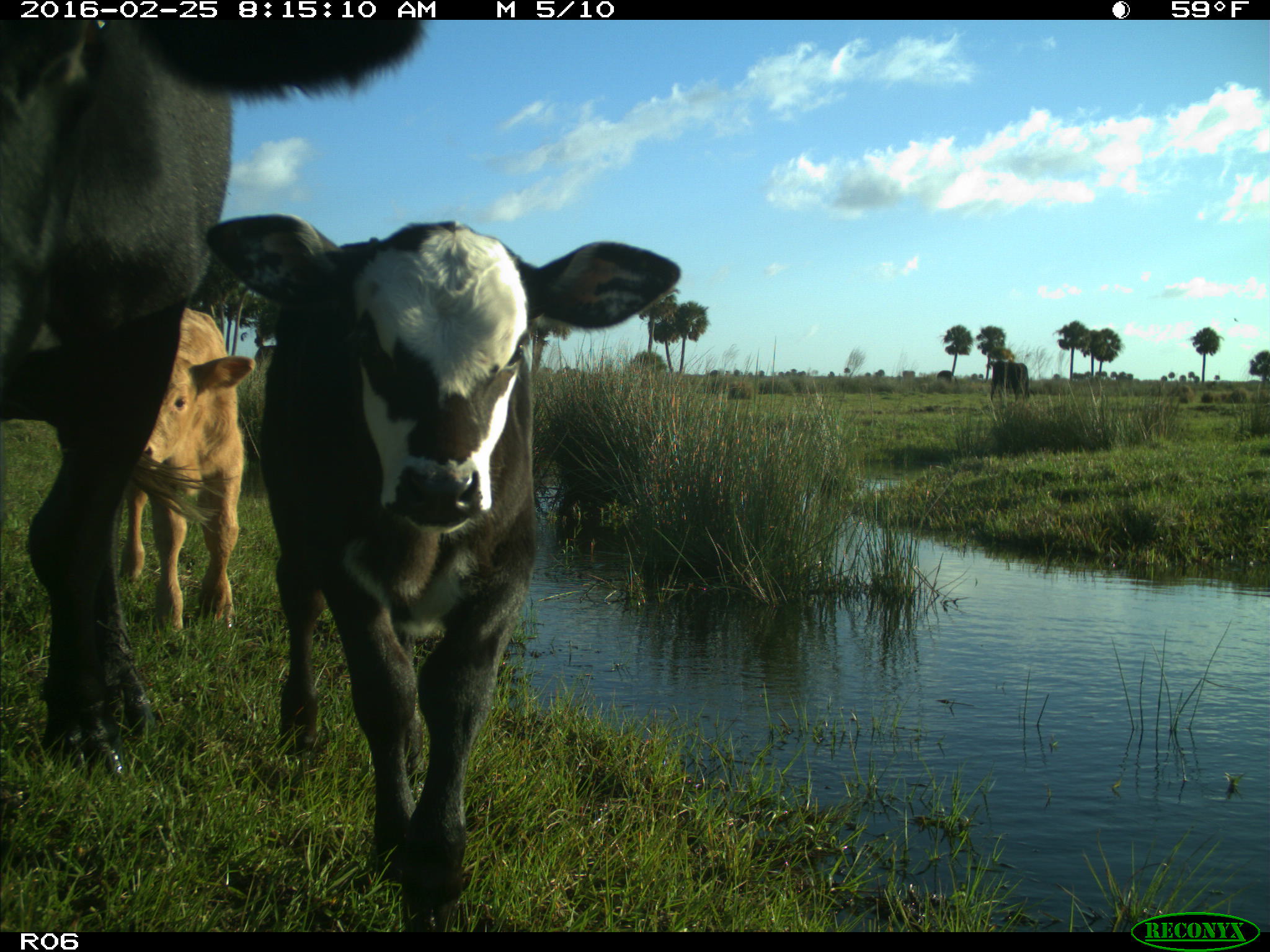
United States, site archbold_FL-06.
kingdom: Animalia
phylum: Chordata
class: Mammalia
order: Artiodactyla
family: Bovidae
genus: Bos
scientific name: Bos taurus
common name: domestic cow